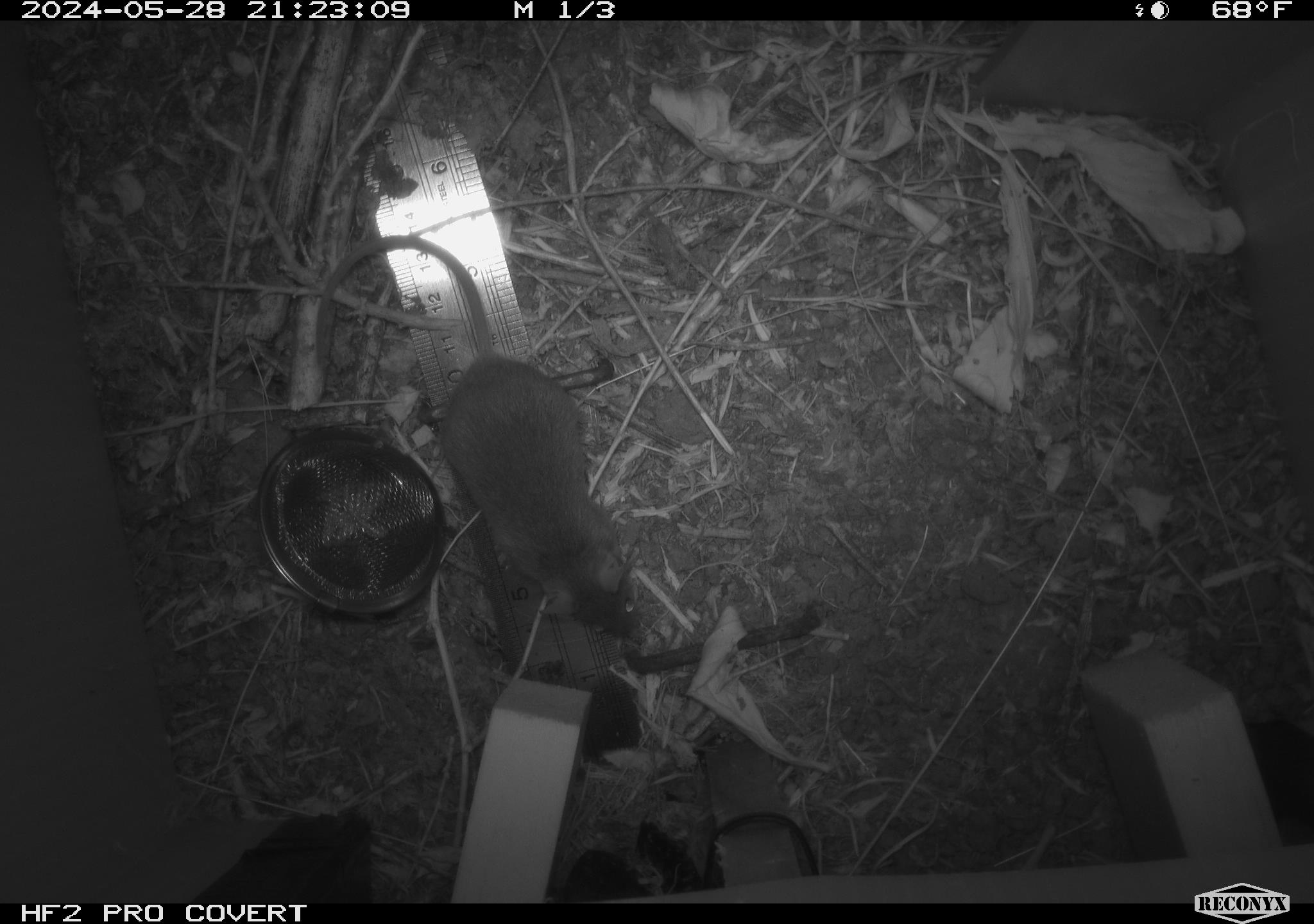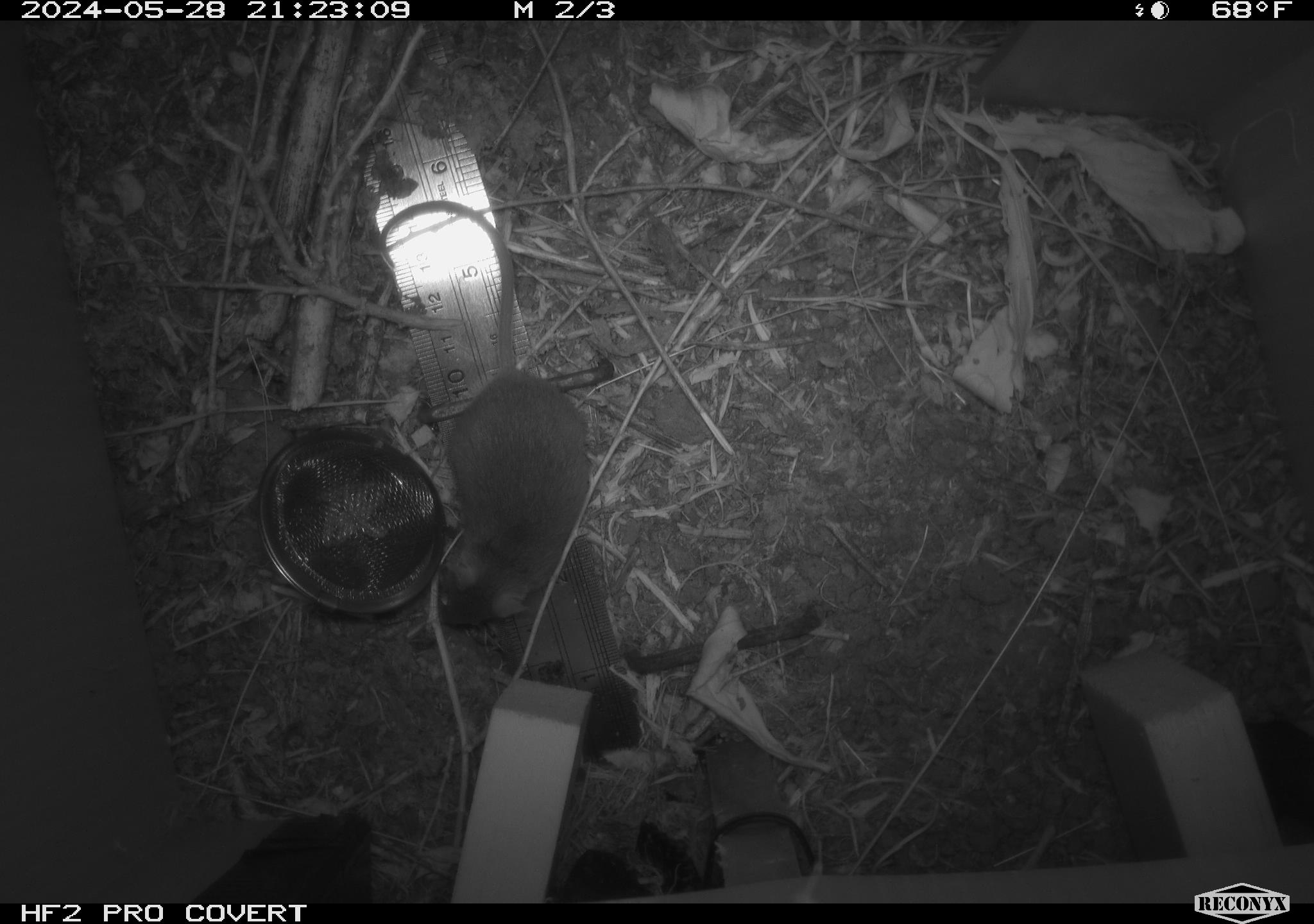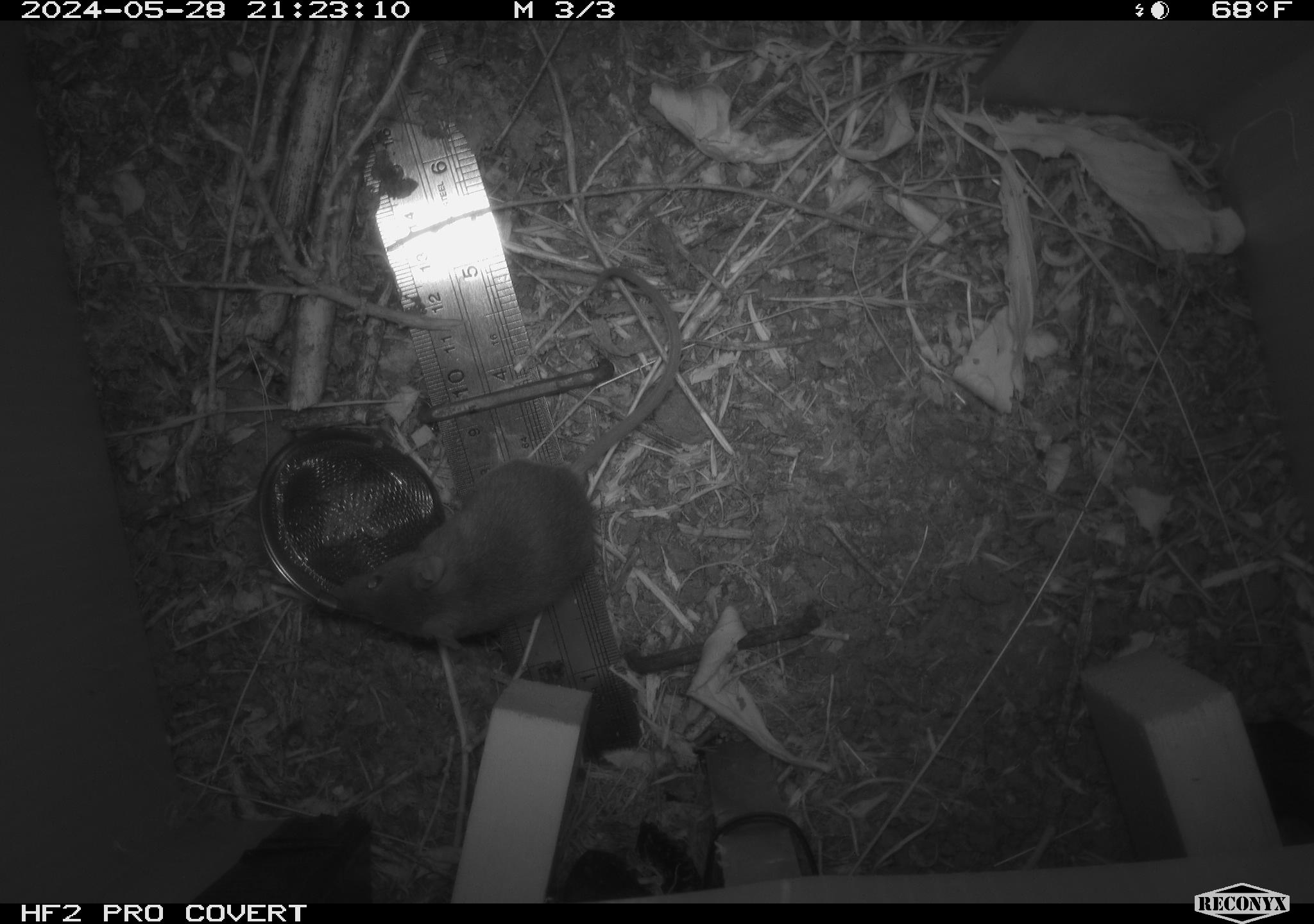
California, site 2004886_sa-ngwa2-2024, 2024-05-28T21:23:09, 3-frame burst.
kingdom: Animalia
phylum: Chordata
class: Mammalia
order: Rodentia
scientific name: Rodentia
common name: mouse species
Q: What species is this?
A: Mouse species (Rodentia).